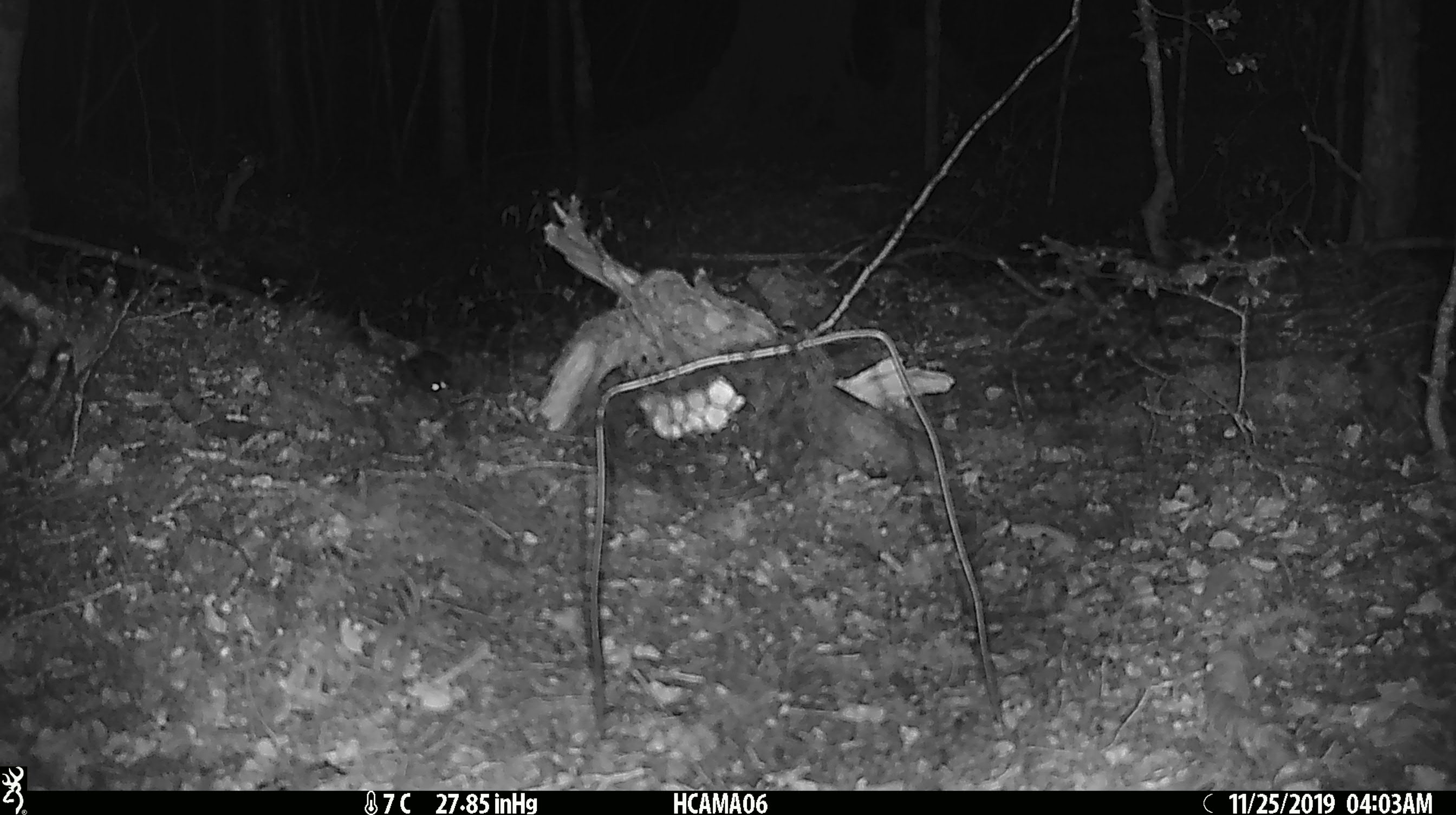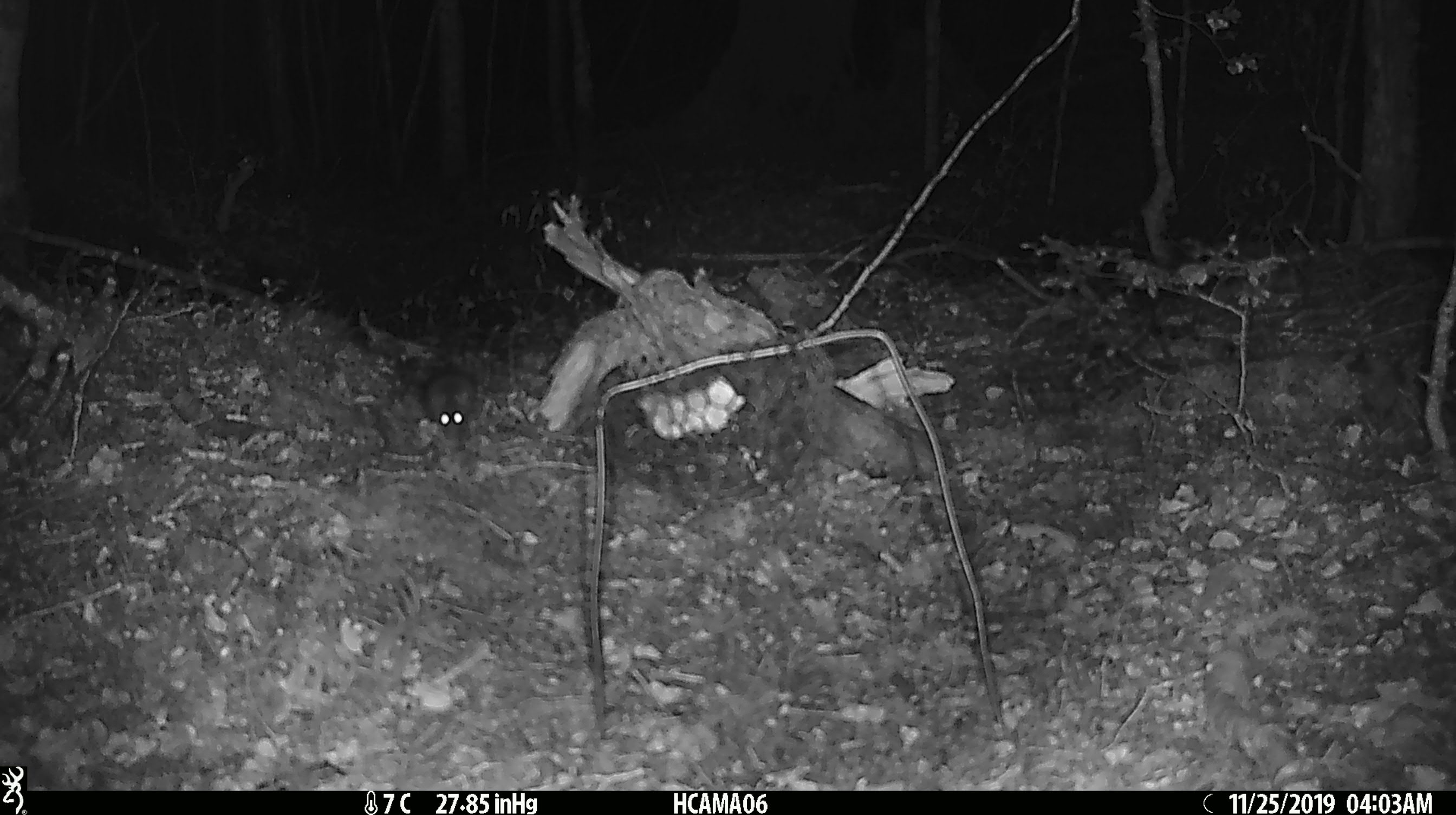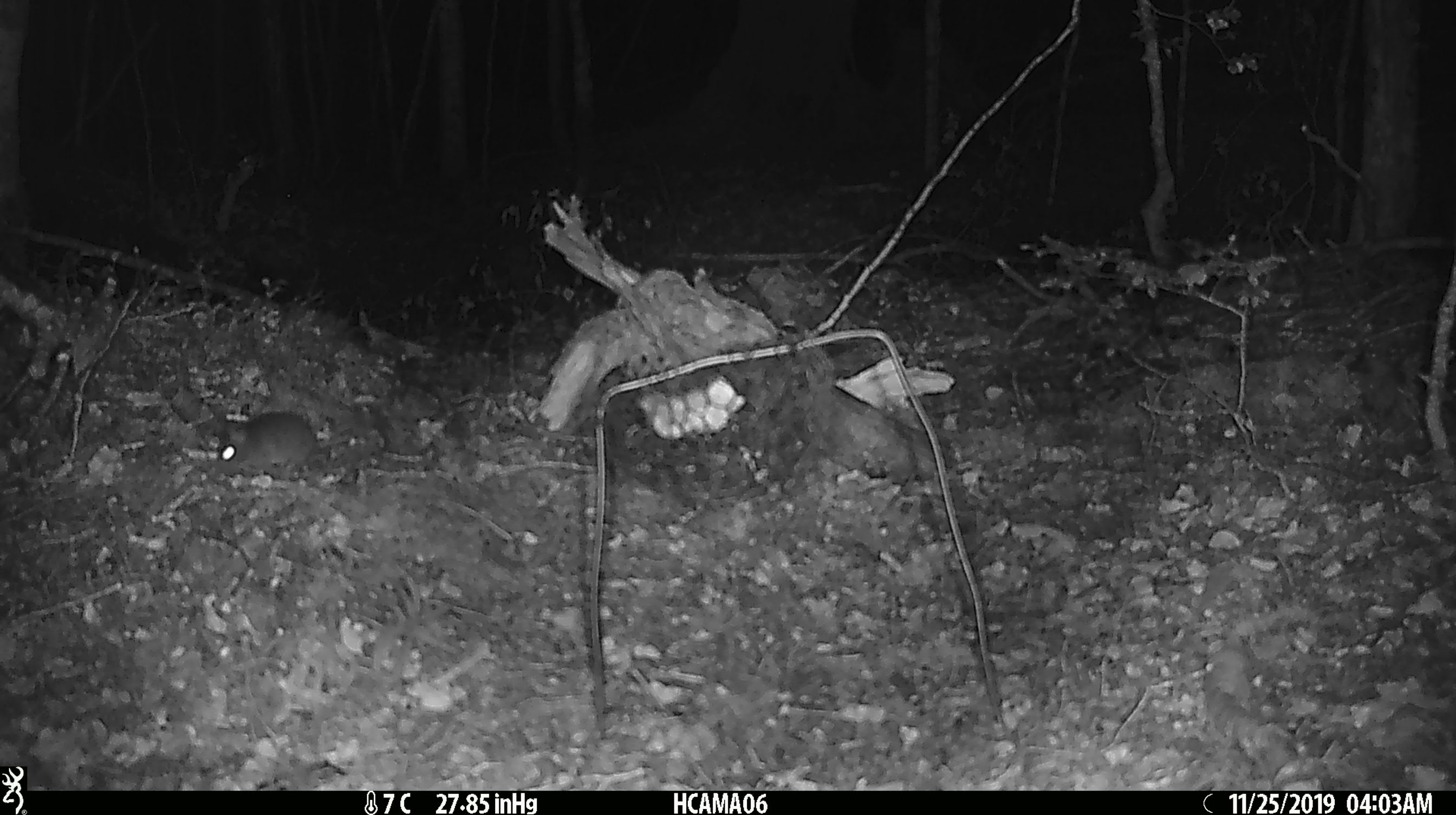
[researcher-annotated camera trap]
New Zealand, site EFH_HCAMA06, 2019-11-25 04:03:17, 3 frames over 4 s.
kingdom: Animalia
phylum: Chordata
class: Mammalia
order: Rodentia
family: Muridae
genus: Mus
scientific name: Mus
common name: mouse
Mouse (Mus).